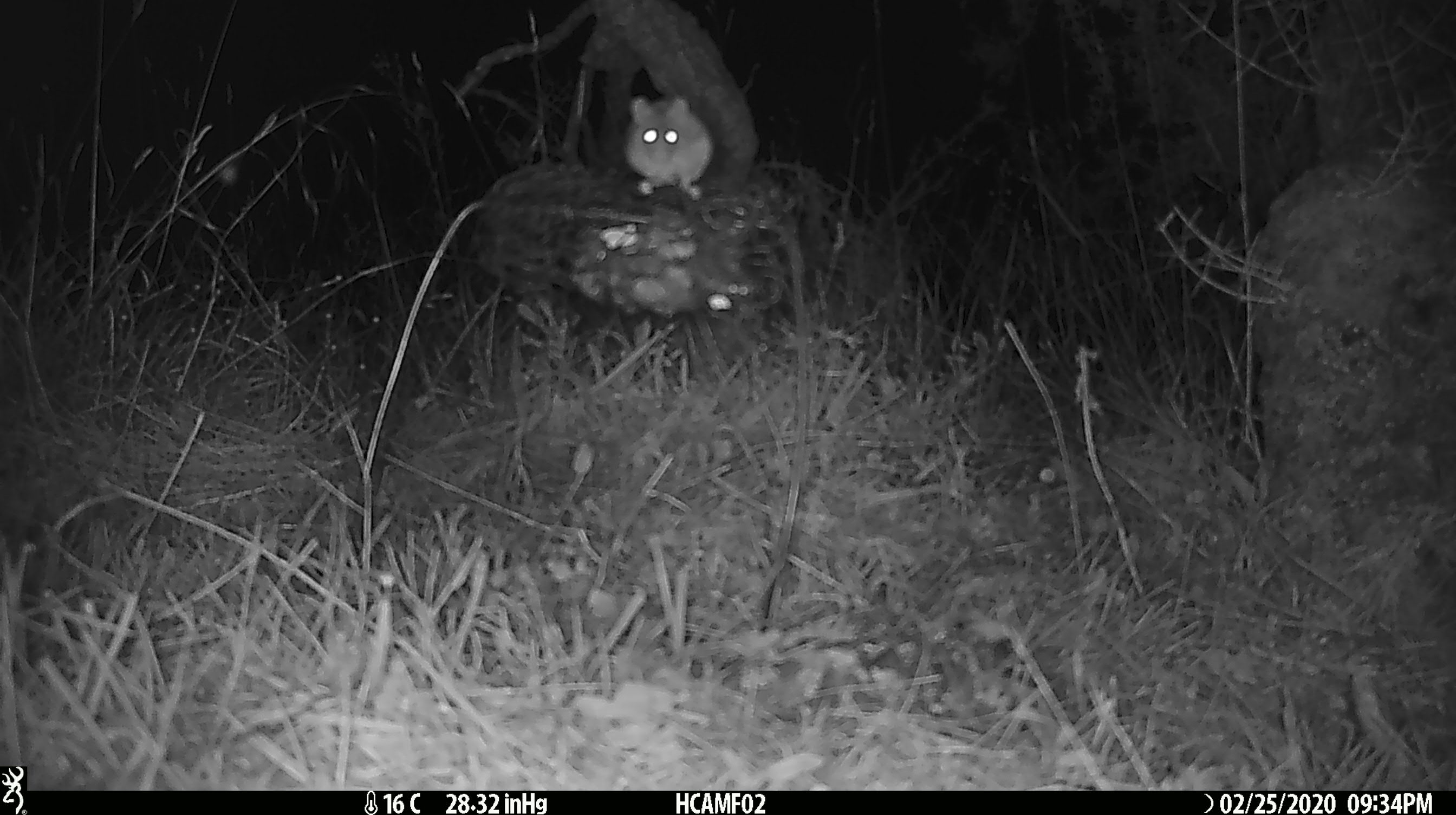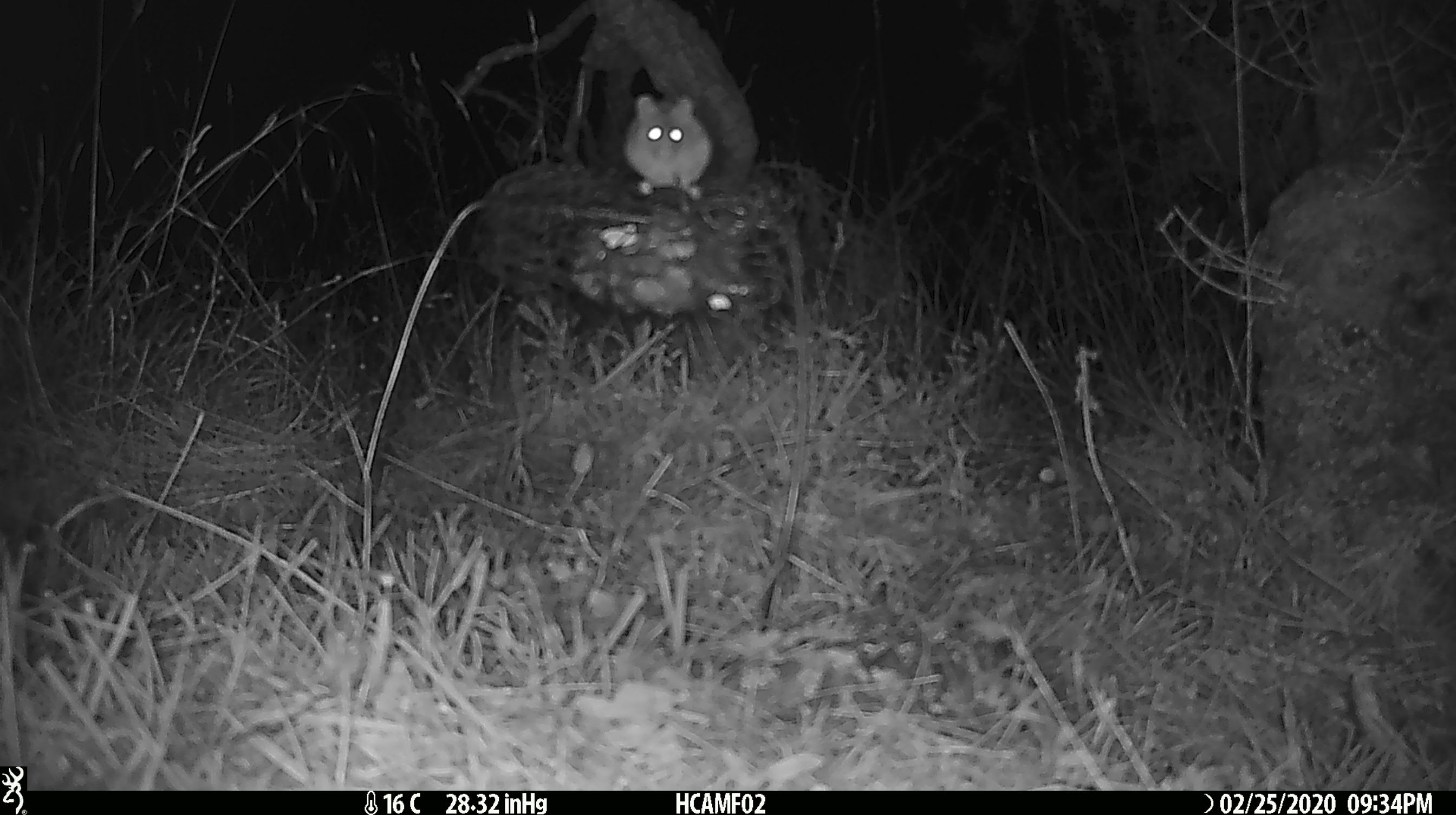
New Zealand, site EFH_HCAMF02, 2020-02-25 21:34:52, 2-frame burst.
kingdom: Animalia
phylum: Chordata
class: Mammalia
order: Rodentia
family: Muridae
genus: Mus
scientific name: Mus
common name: mouse